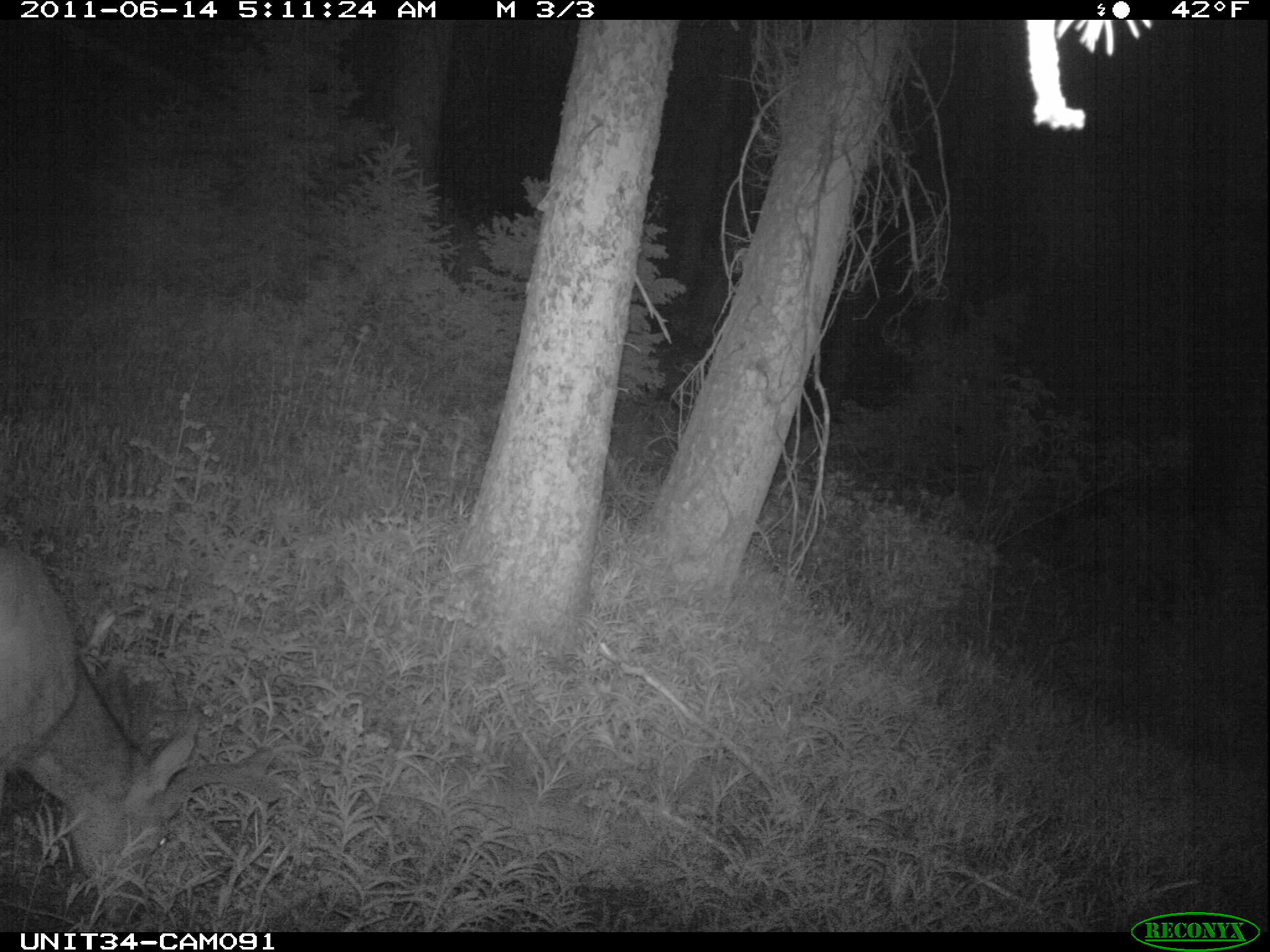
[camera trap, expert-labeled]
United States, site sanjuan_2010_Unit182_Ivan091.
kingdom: Animalia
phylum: Chordata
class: Mammalia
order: Artiodactyla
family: Cervidae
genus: Odocoileus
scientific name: Odocoileus hemionus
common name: mule deer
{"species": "Odocoileus hemionus (mule deer)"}